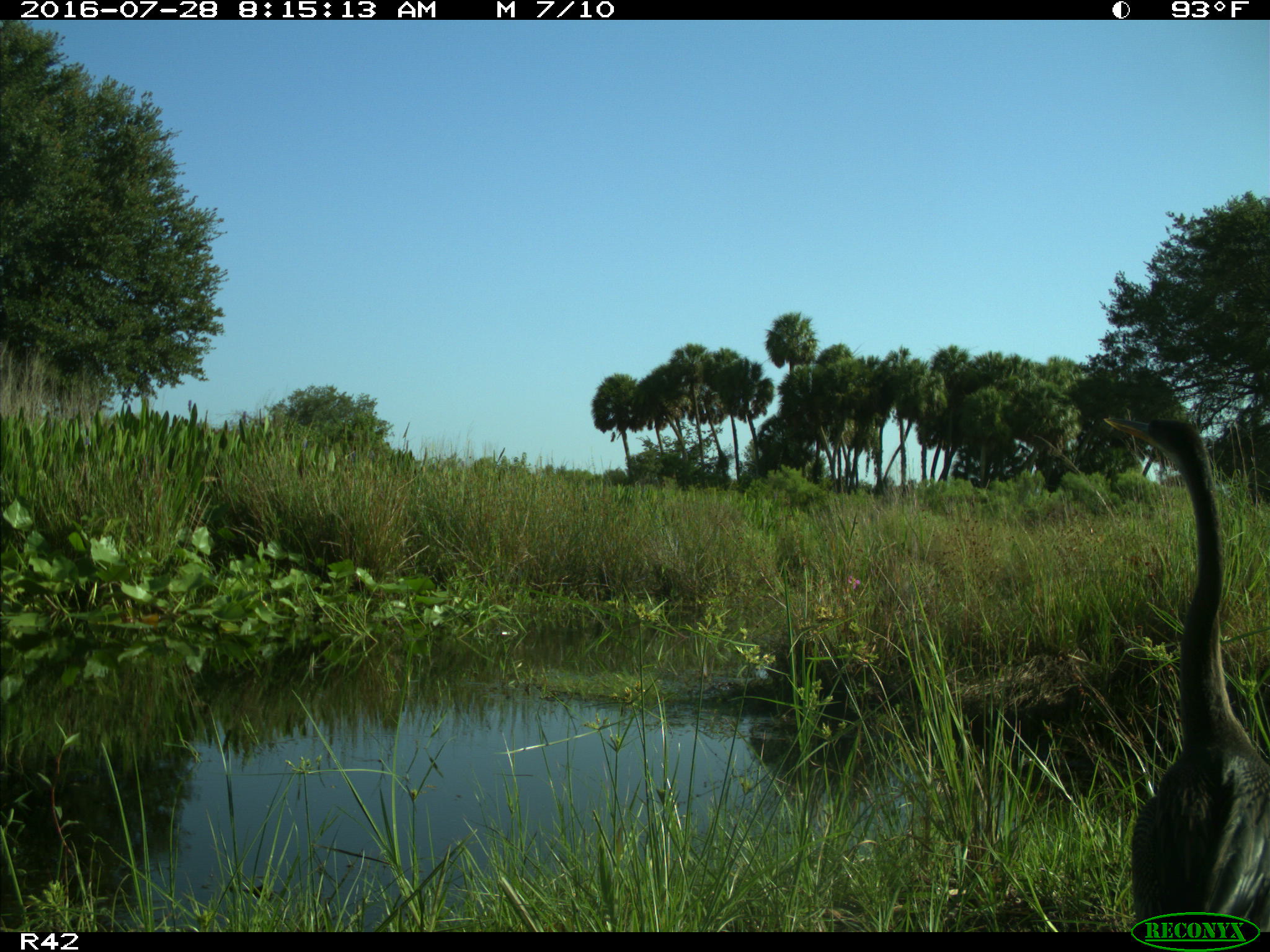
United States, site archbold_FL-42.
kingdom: Animalia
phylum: Chordata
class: Aves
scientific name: Aves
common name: birds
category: unidentified bird